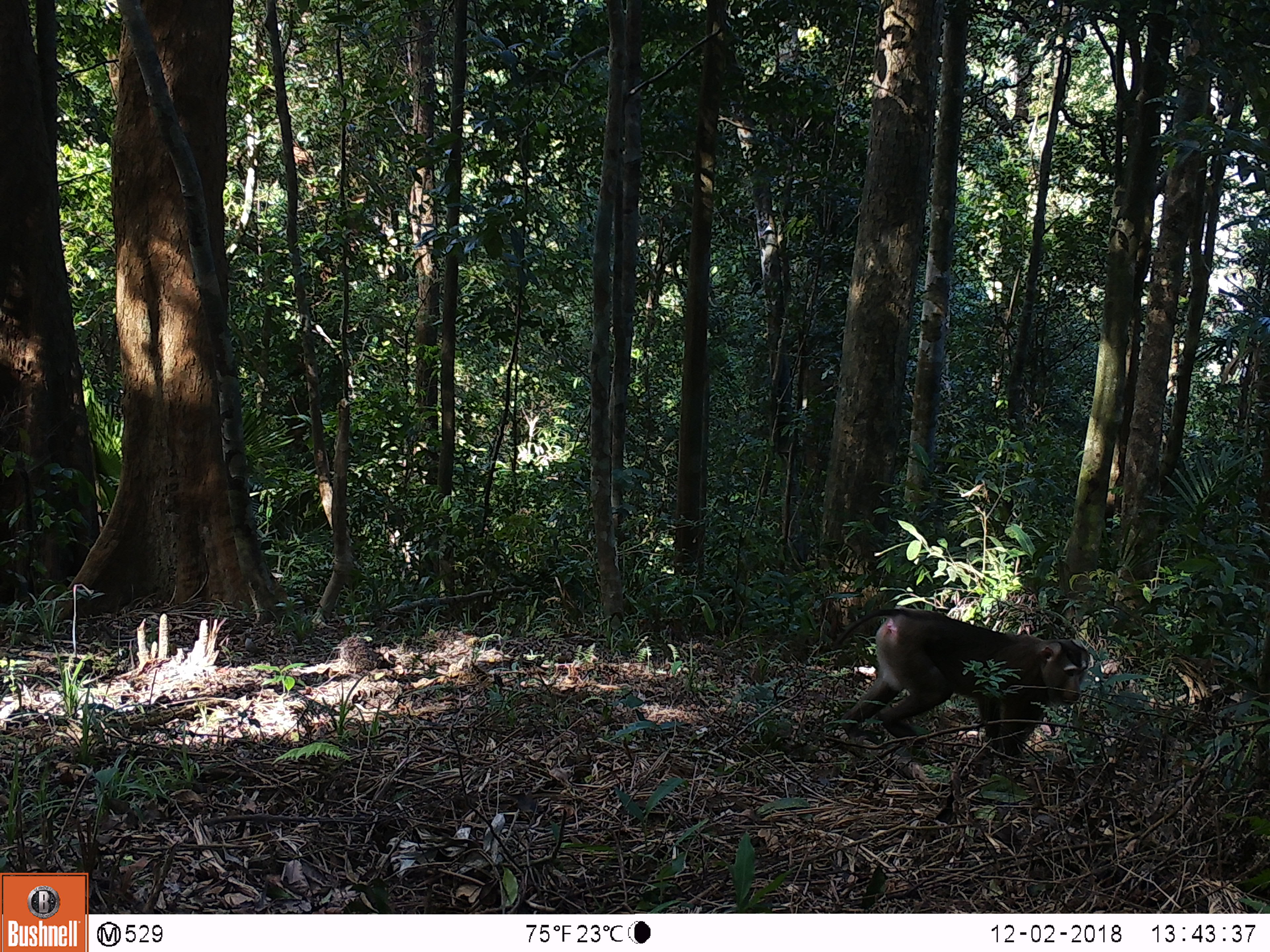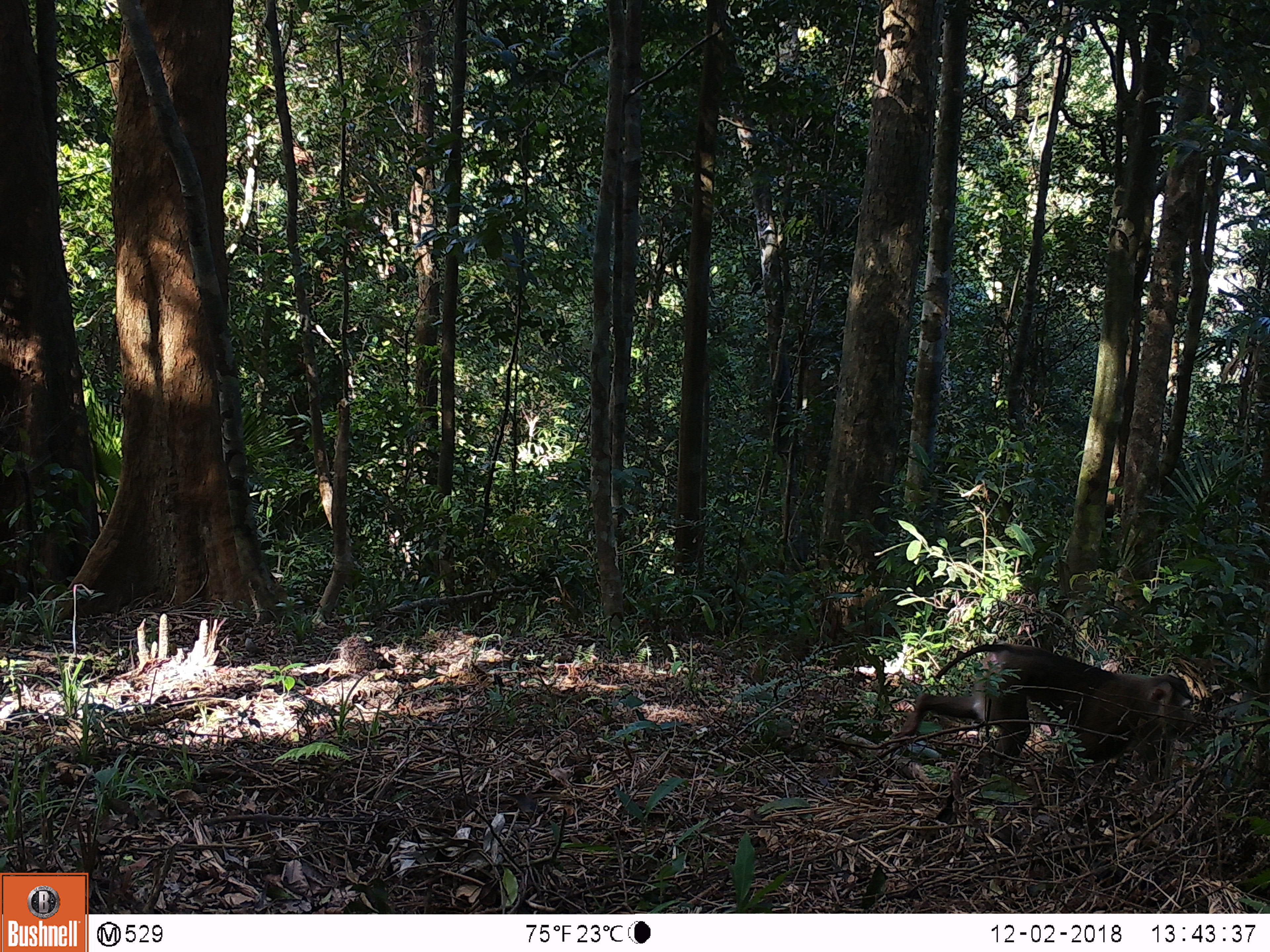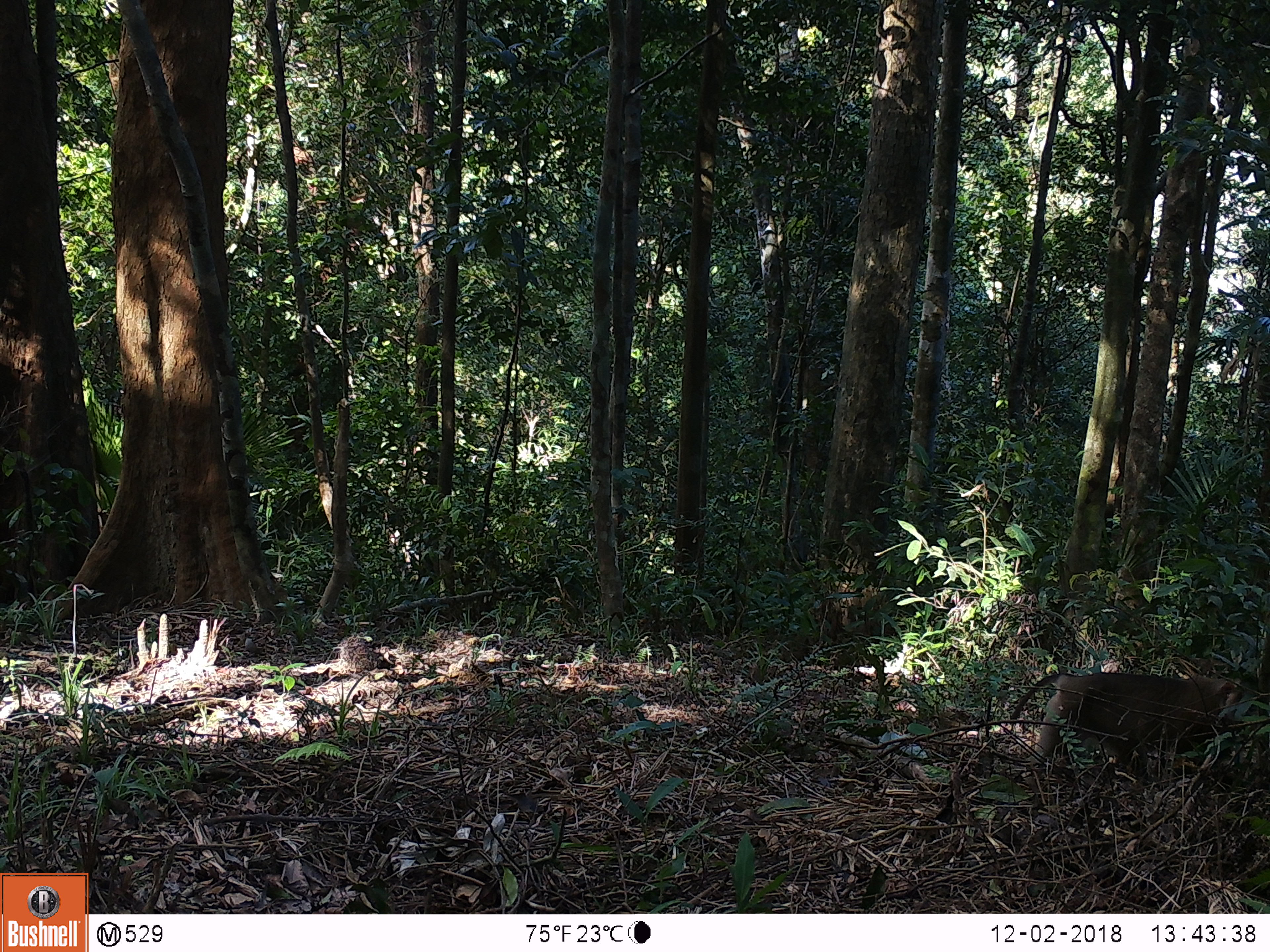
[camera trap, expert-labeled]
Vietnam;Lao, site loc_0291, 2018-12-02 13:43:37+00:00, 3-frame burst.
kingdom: Animalia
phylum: Chordata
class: Mammalia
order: Primates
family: Cercopithecidae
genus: Macaca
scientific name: Macaca nemestrina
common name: pig-tailed macaque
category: pig tailed macaque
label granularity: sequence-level